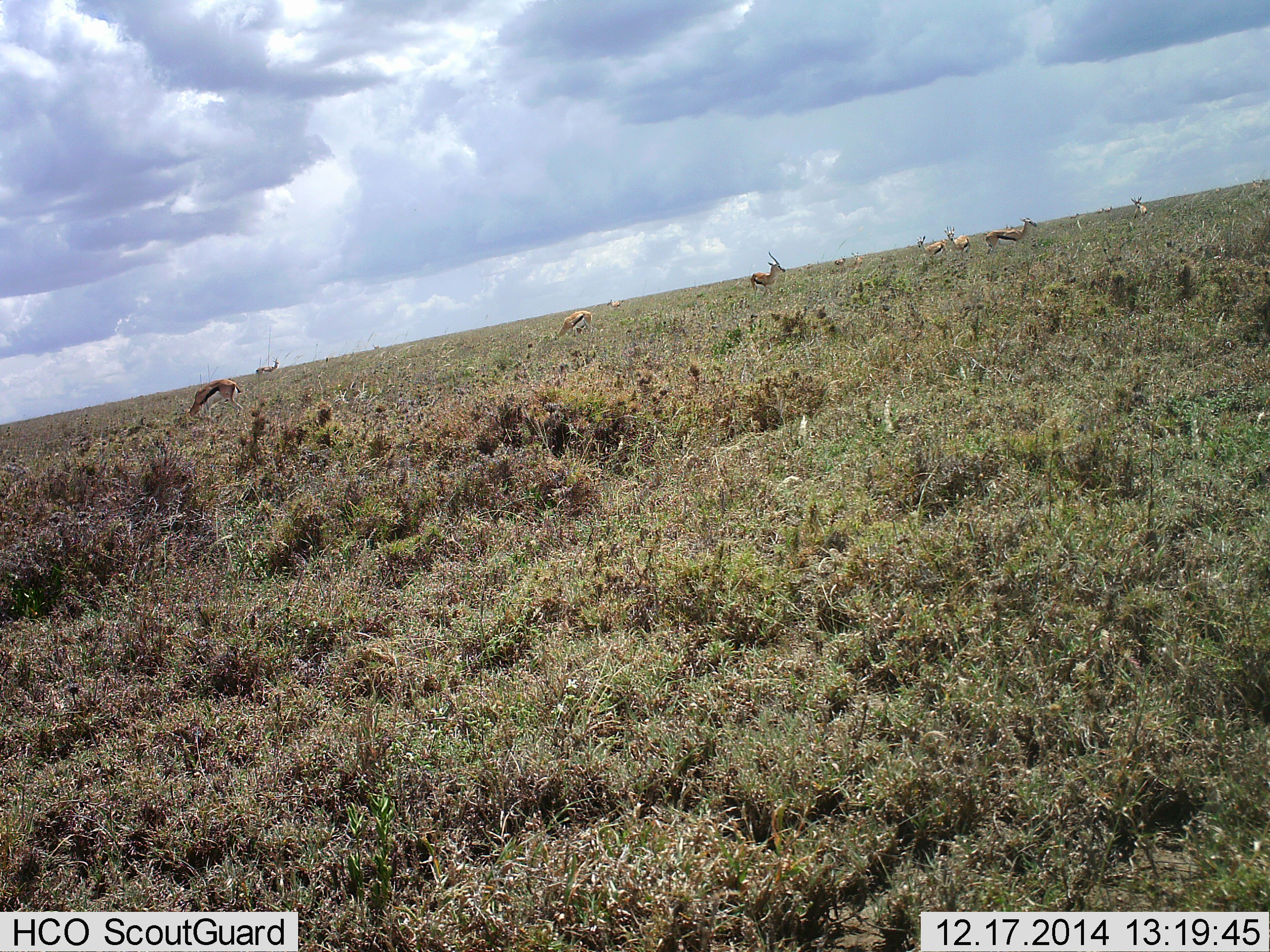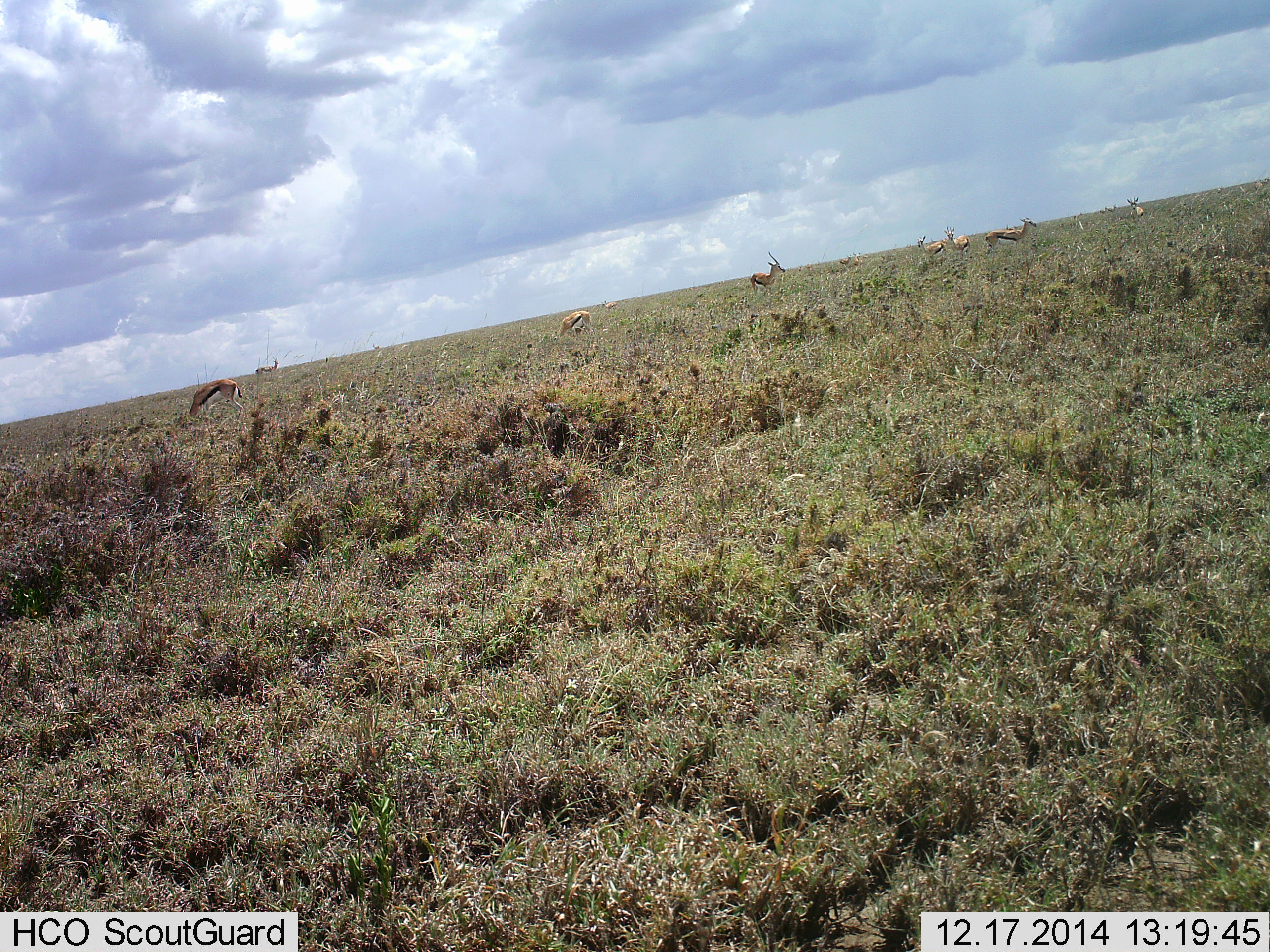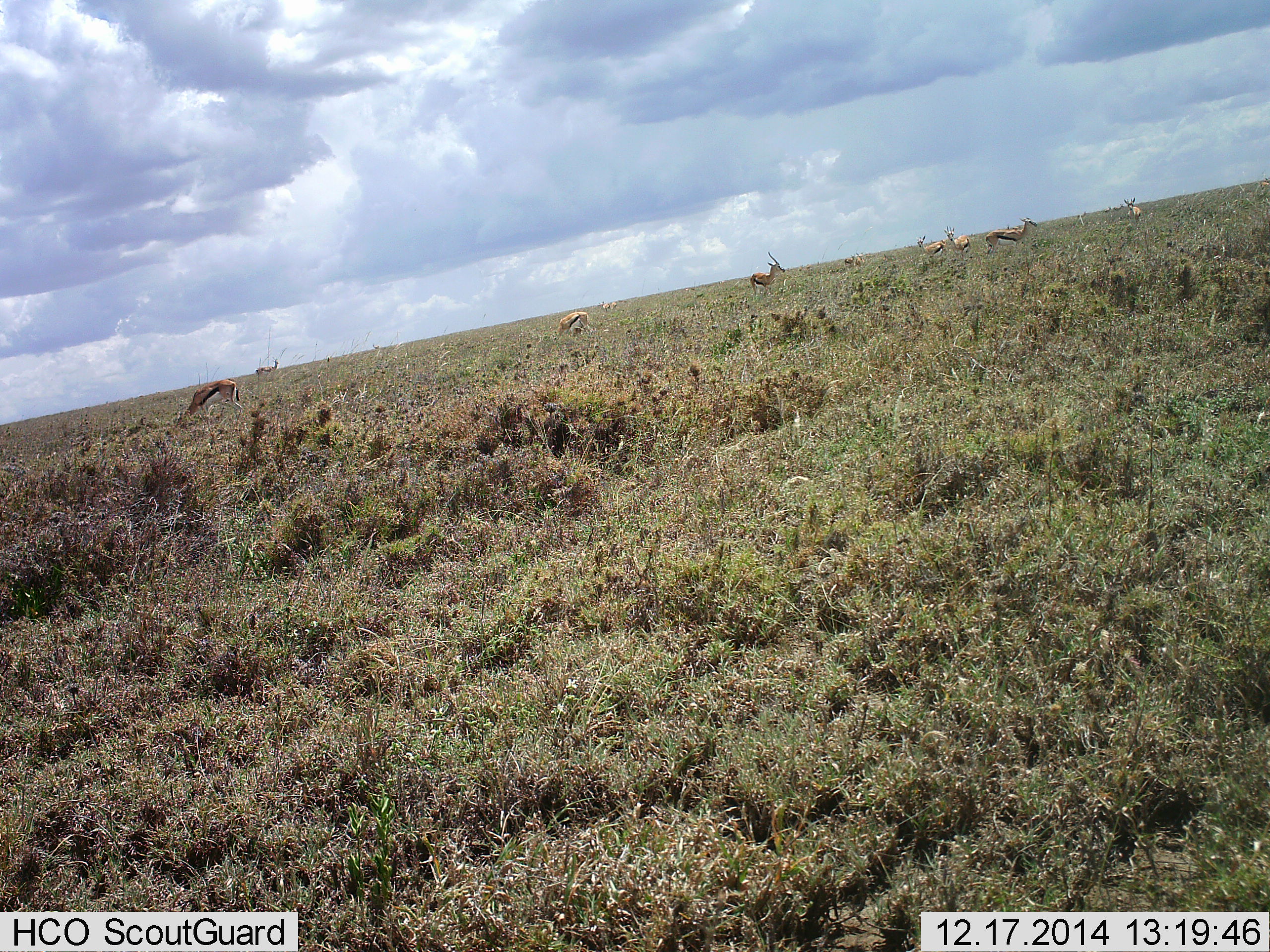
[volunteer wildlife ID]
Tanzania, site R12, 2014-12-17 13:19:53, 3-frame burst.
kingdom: Animalia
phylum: Chordata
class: Mammalia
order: Artiodactyla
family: Bovidae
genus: Eudorcas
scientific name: Eudorcas thomsonii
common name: thomson's gazelle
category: gazellethomsons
Gazellethomsons (thomson's gazelle) (Eudorcas thomsonii), count 9. Behavior (volunteer vote fractions): standing 40%, resting 10%, moving 10%, interacting 10%. Young present (vote fraction): 0%. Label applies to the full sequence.